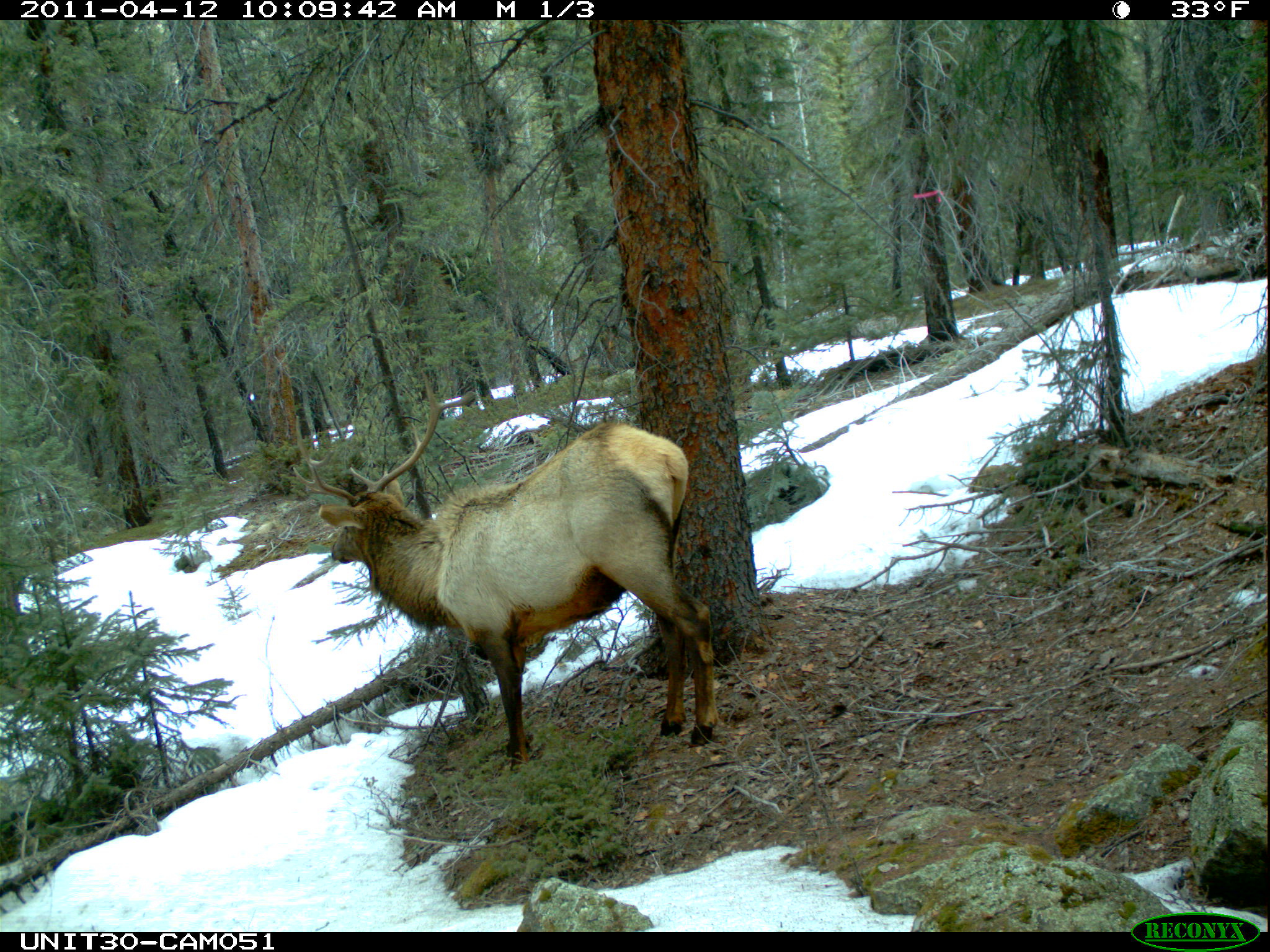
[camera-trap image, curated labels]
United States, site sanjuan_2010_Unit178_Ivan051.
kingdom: Animalia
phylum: Chordata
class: Mammalia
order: Artiodactyla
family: Cervidae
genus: Cervus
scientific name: Cervus elaphus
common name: red deer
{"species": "Cervus elaphus (red deer)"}